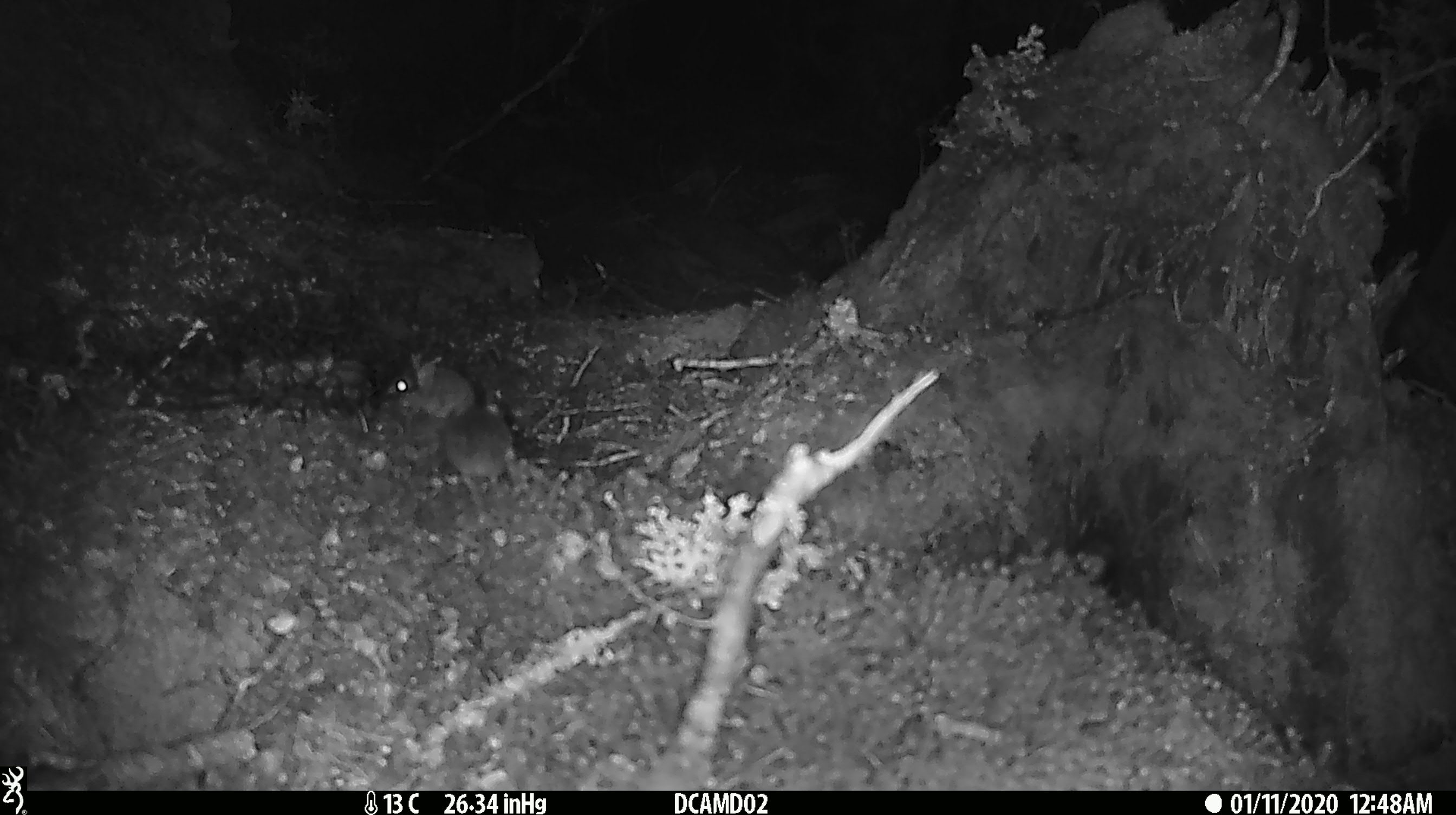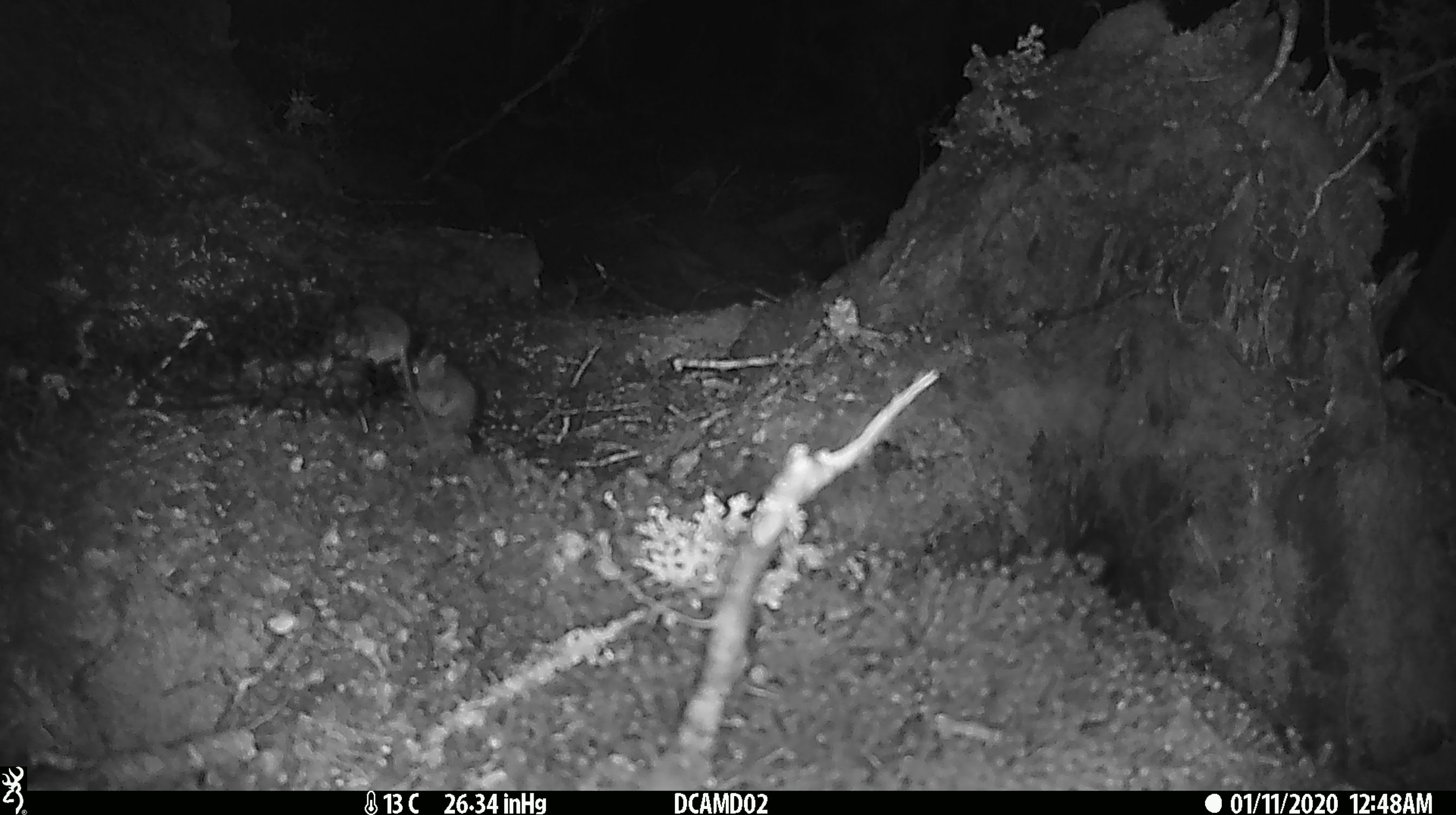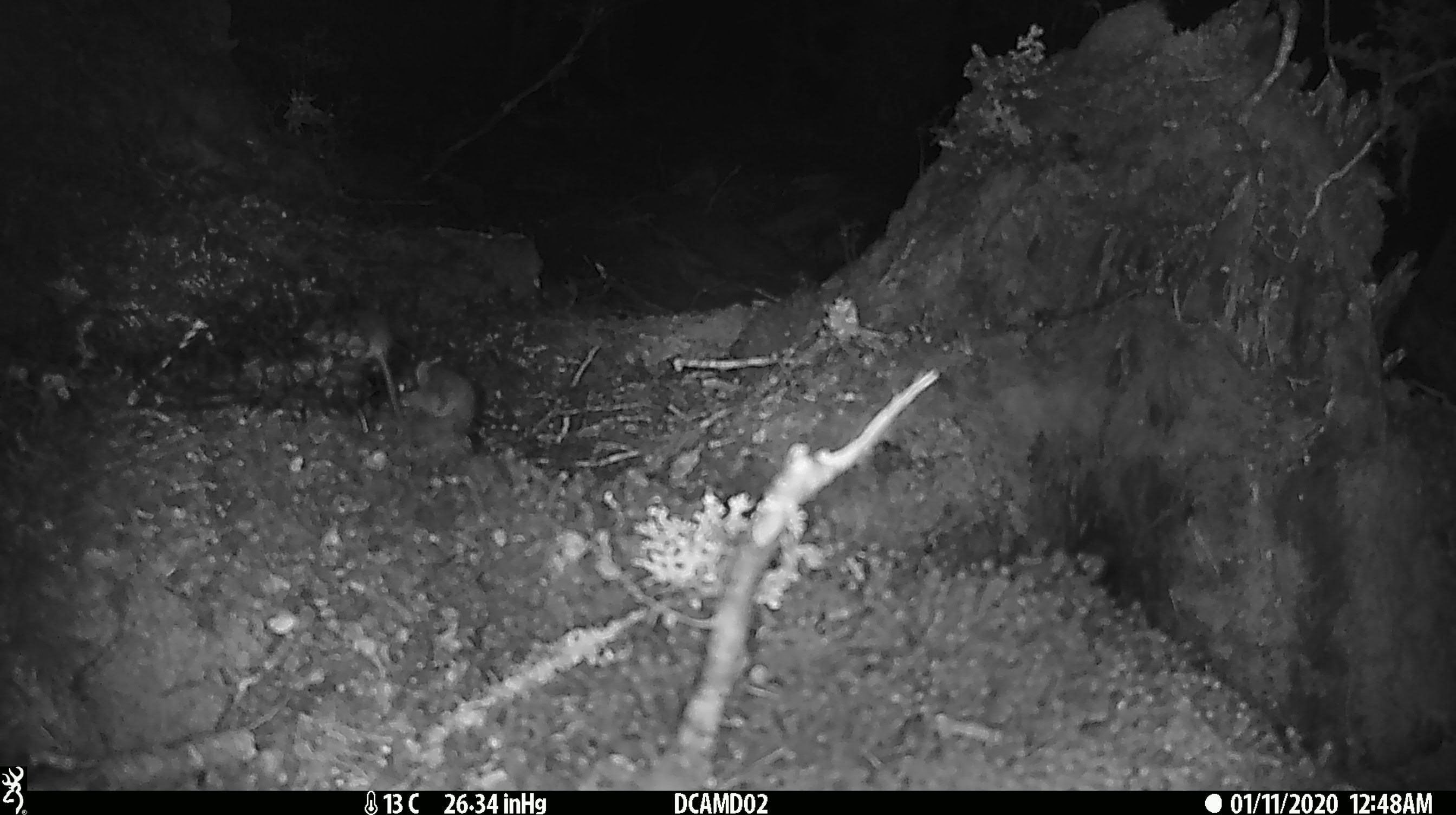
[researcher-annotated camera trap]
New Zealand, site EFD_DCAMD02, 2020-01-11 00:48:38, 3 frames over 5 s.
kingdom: Animalia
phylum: Chordata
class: Mammalia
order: Rodentia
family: Muridae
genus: Mus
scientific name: Mus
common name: mouse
Mouse (Mus).